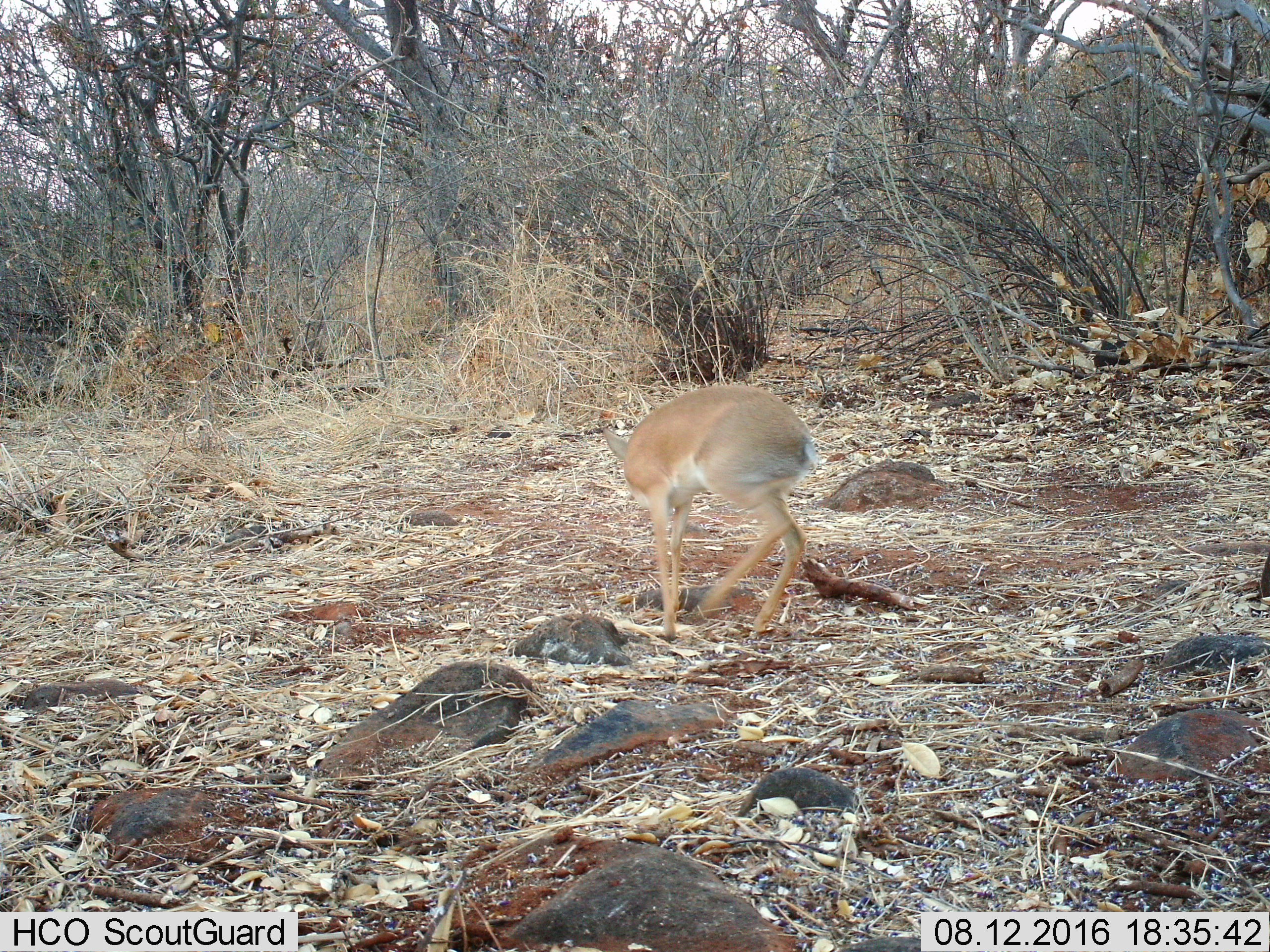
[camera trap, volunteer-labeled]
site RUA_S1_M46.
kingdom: Animalia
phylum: Chordata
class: Mammalia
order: Artiodactyla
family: Bovidae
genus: Madoqua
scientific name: Madoqua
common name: dik-dik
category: dikdik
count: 1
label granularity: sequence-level